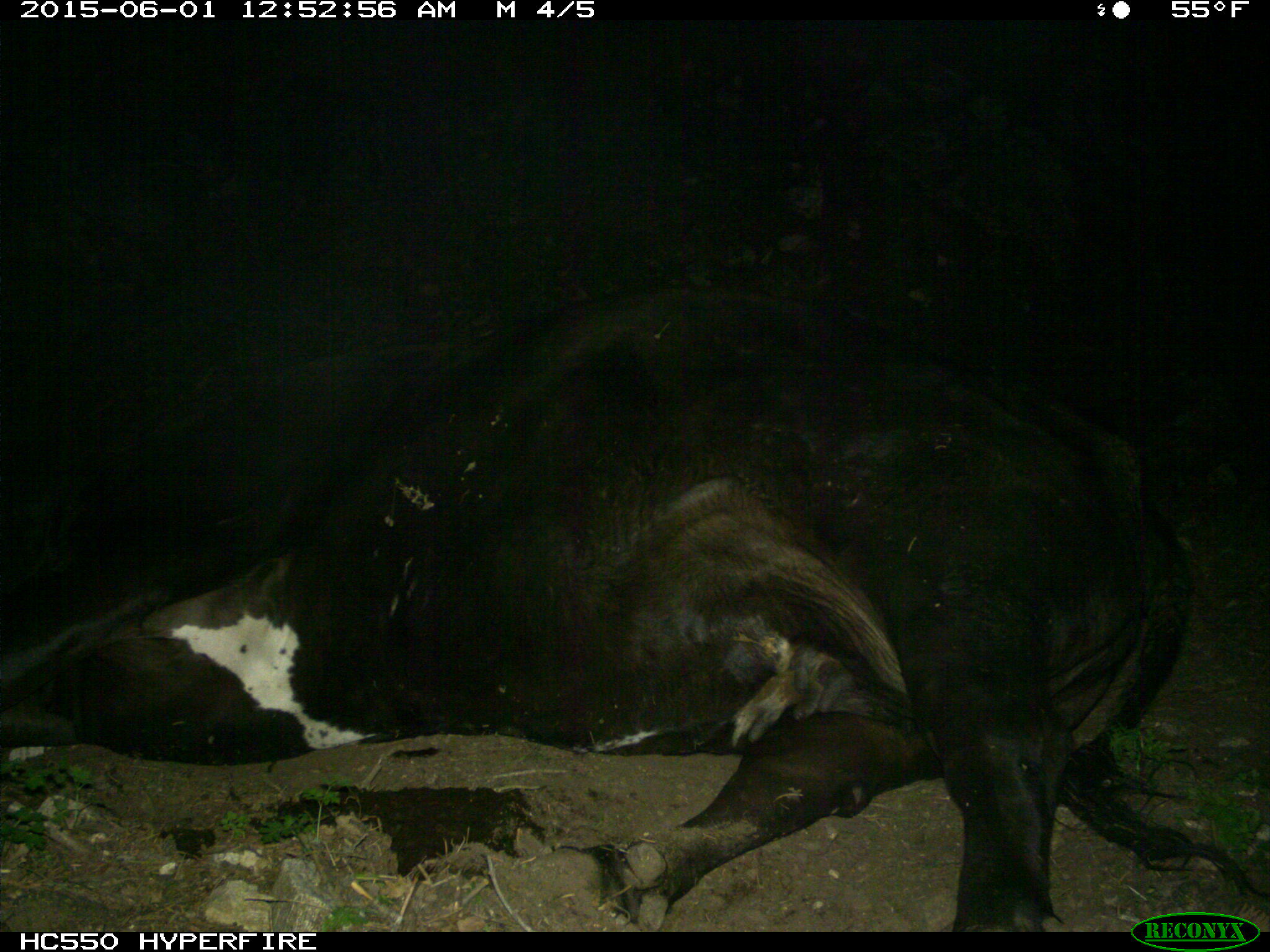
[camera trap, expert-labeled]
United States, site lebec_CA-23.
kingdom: Animalia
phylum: Chordata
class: Mammalia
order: Artiodactyla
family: Bovidae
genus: Bos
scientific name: Bos taurus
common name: domestic cow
Bos taurus (domestic cow).